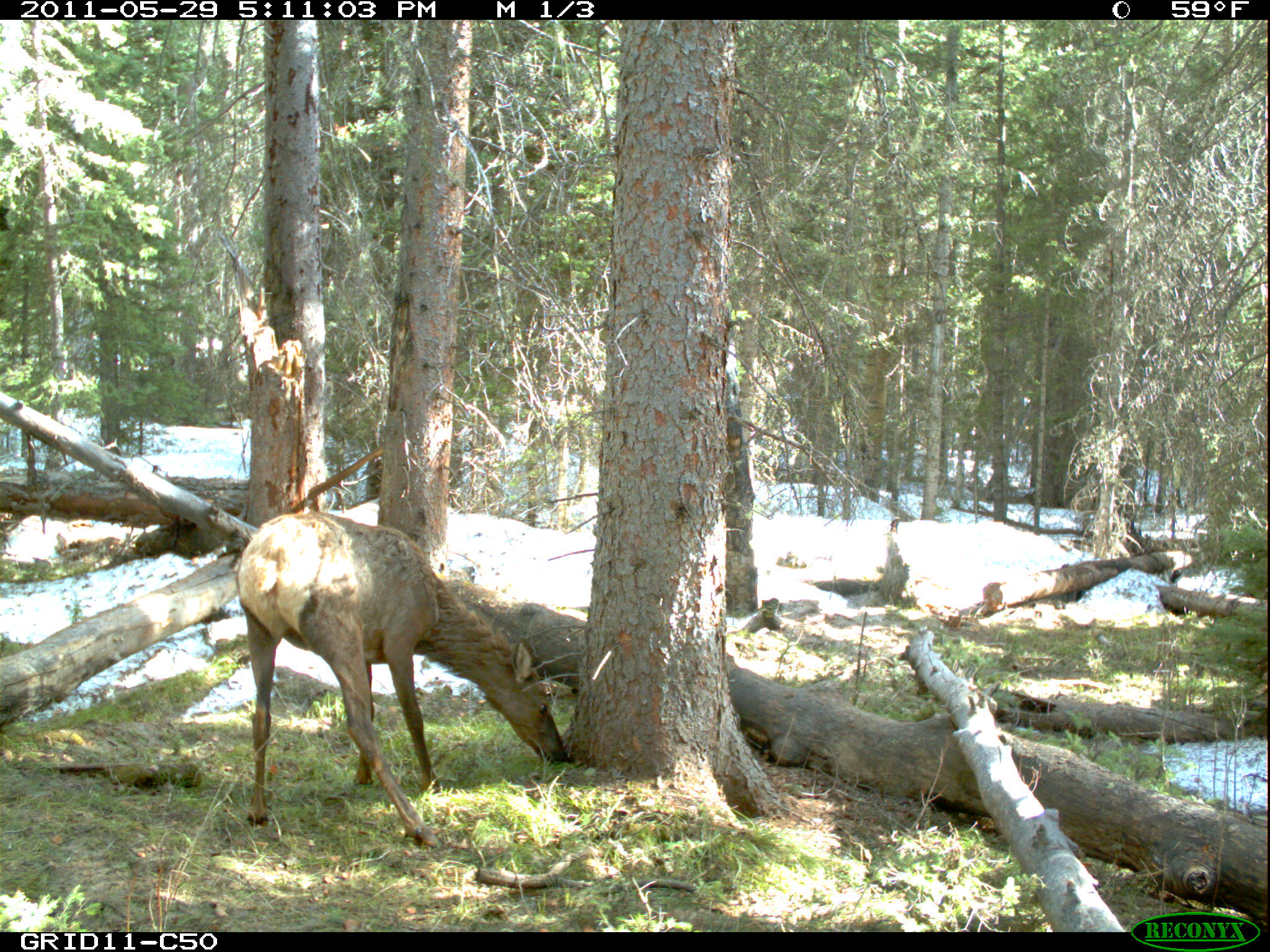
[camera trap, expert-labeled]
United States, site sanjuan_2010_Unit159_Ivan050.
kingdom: Animalia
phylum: Chordata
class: Mammalia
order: Artiodactyla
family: Cervidae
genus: Cervus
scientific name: Cervus elaphus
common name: red deer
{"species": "Cervus elaphus (red deer)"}